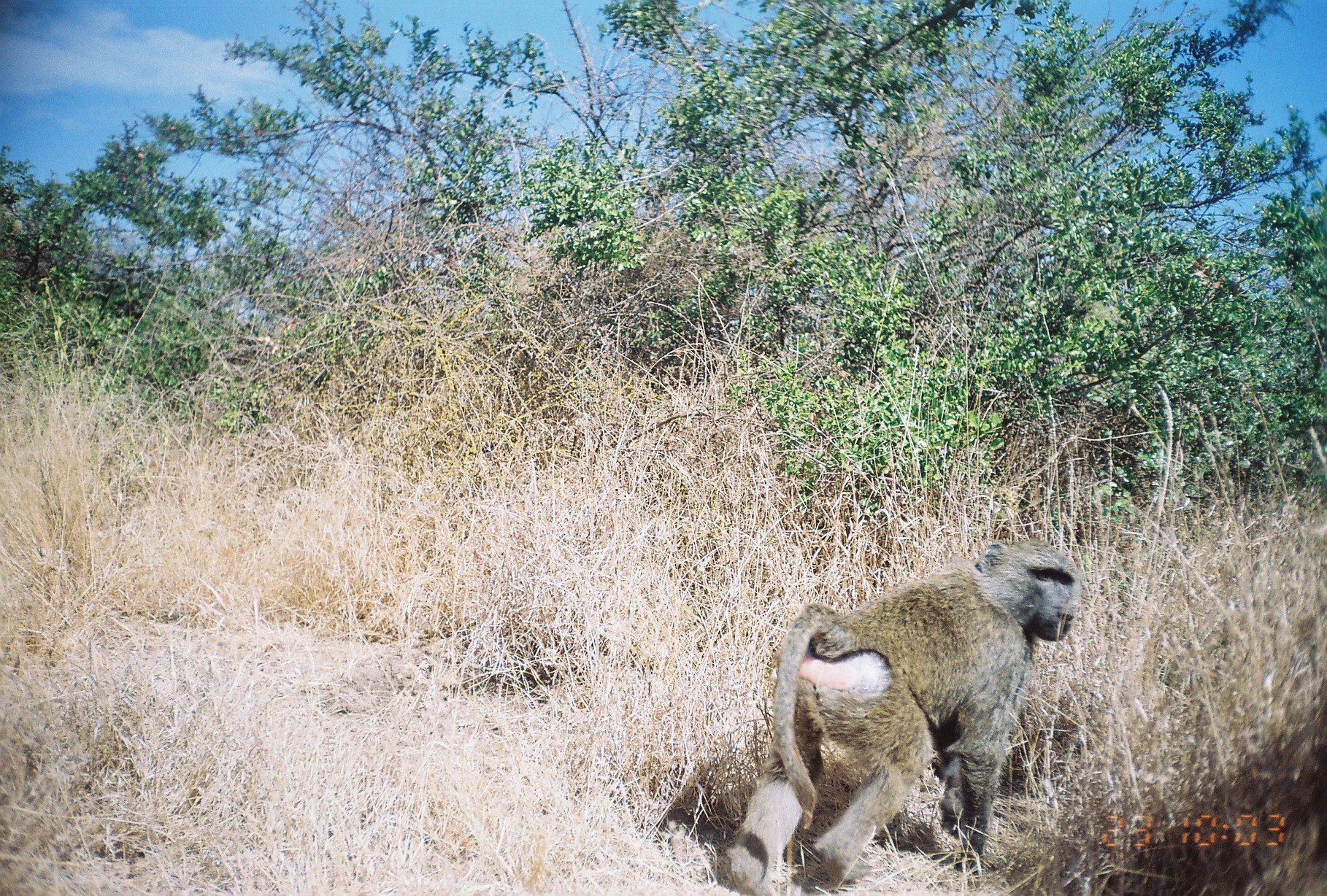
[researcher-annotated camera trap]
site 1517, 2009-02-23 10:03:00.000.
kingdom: Animalia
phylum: Chordata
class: Mammalia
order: Primates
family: Cercopithecidae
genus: Papio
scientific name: Papio anubis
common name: olive baboon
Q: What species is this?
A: Papio anubis (olive baboon).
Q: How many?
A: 1.